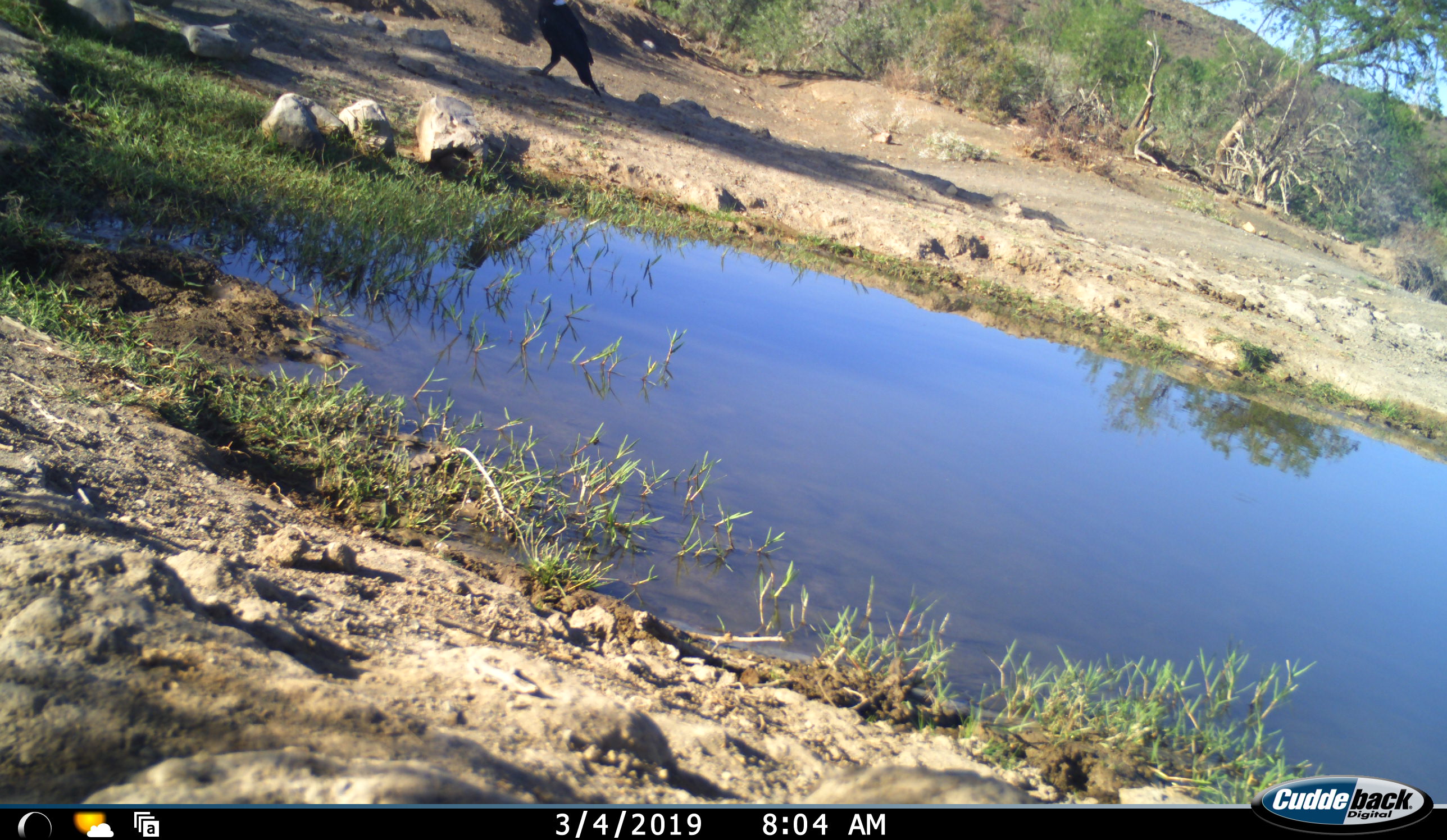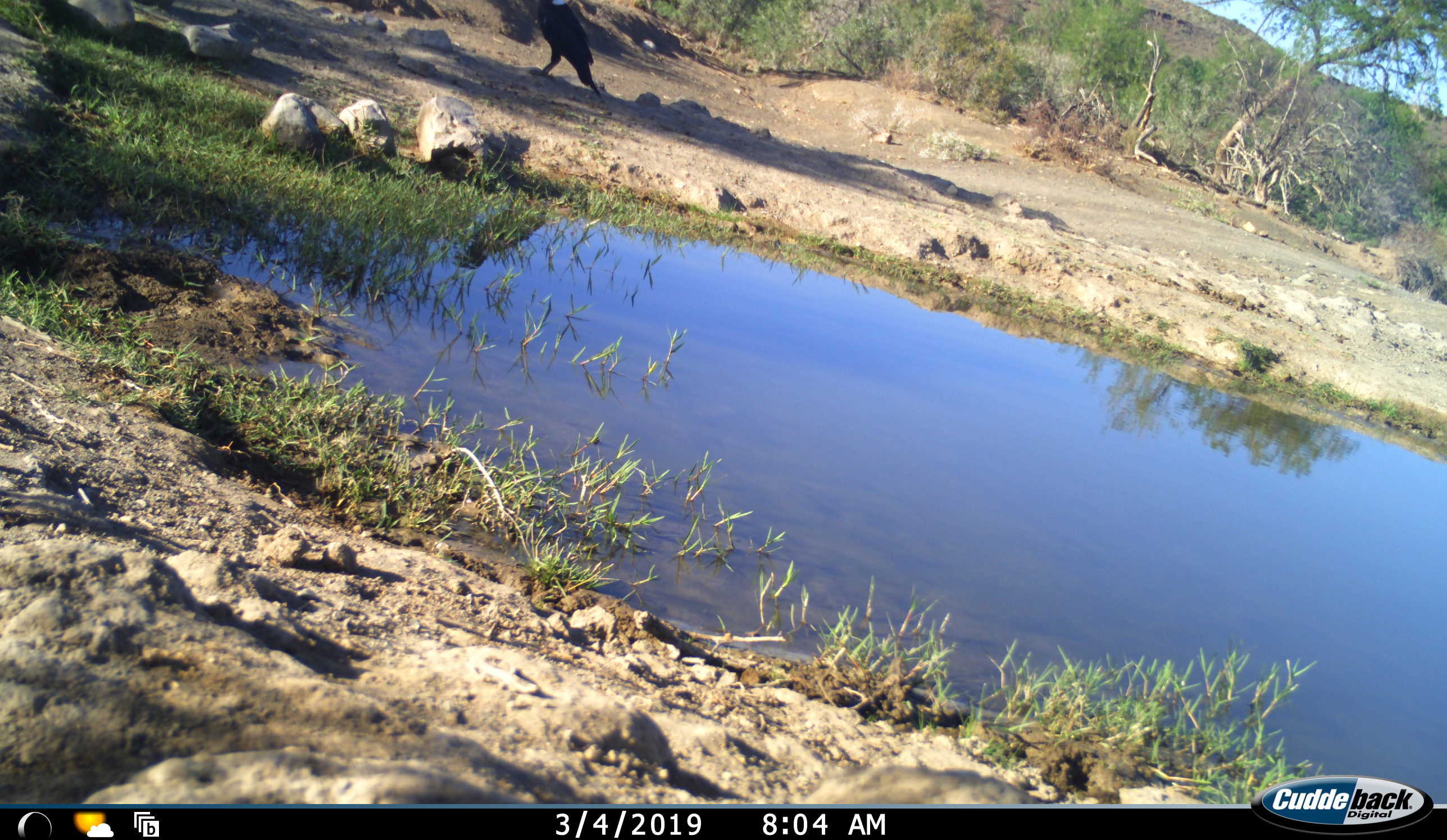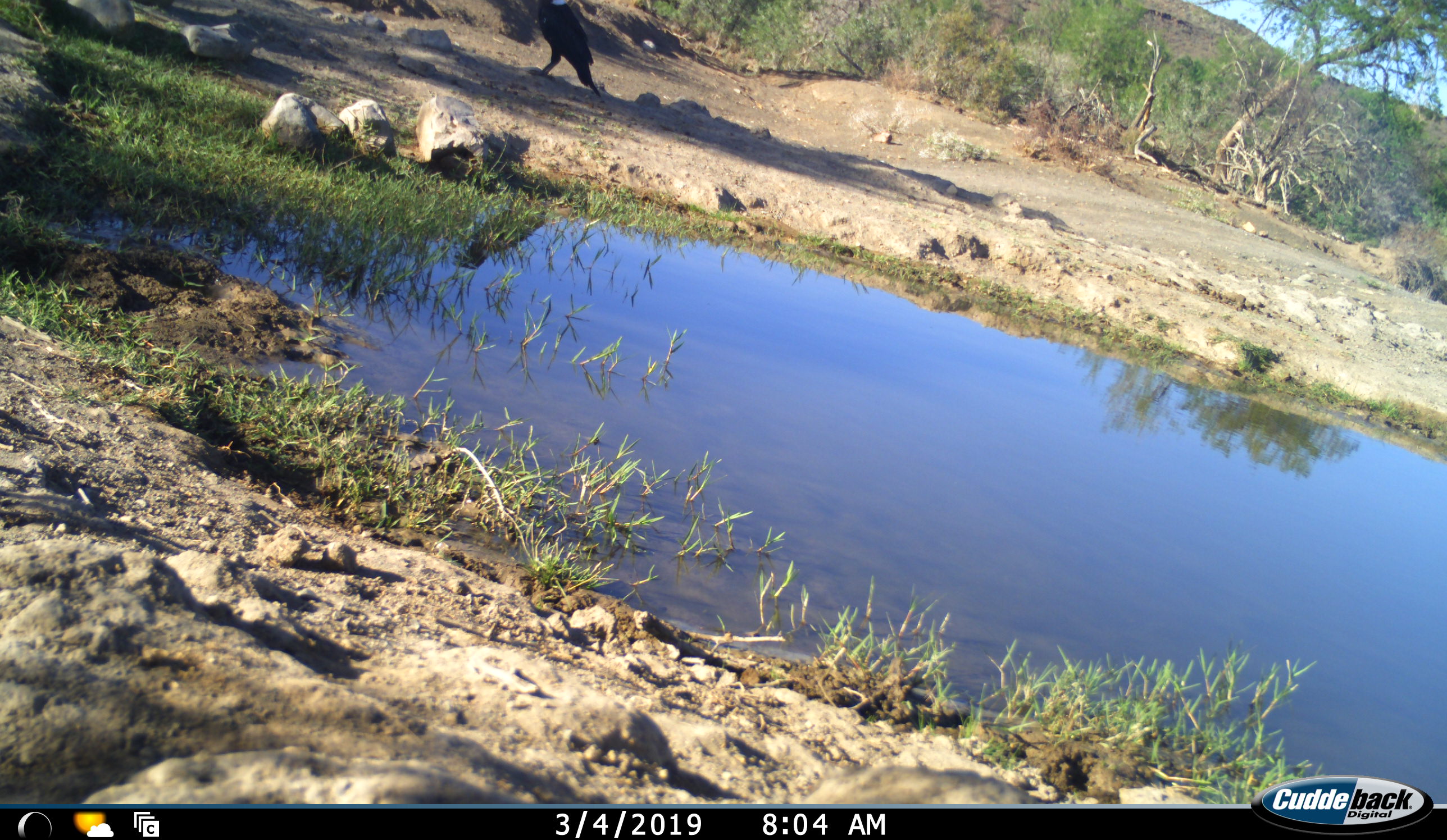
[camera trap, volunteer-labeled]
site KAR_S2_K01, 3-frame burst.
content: unidentified animal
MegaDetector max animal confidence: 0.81